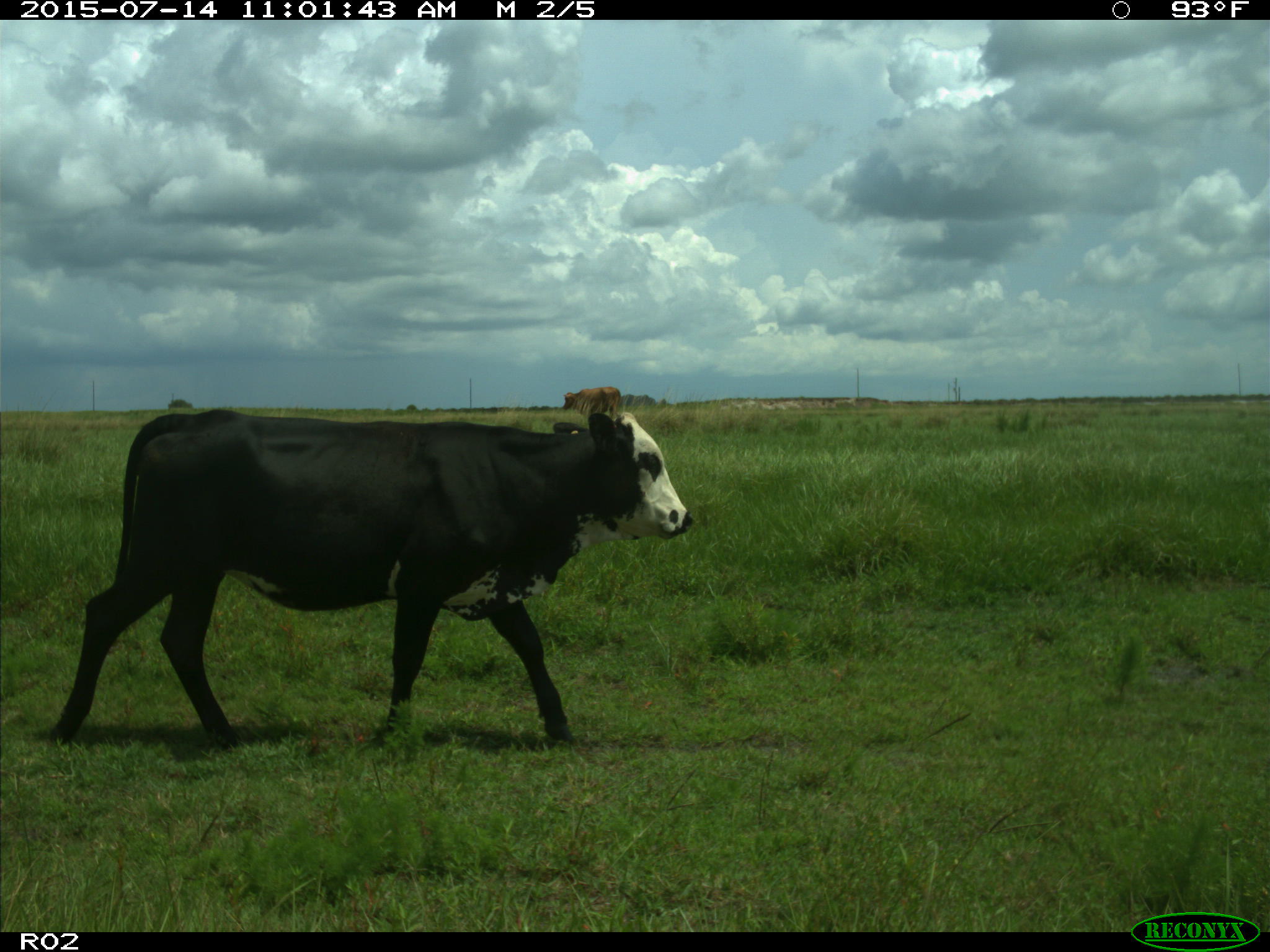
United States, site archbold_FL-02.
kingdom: Animalia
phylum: Chordata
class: Mammalia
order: Artiodactyla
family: Bovidae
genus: Bos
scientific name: Bos taurus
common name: domestic cow